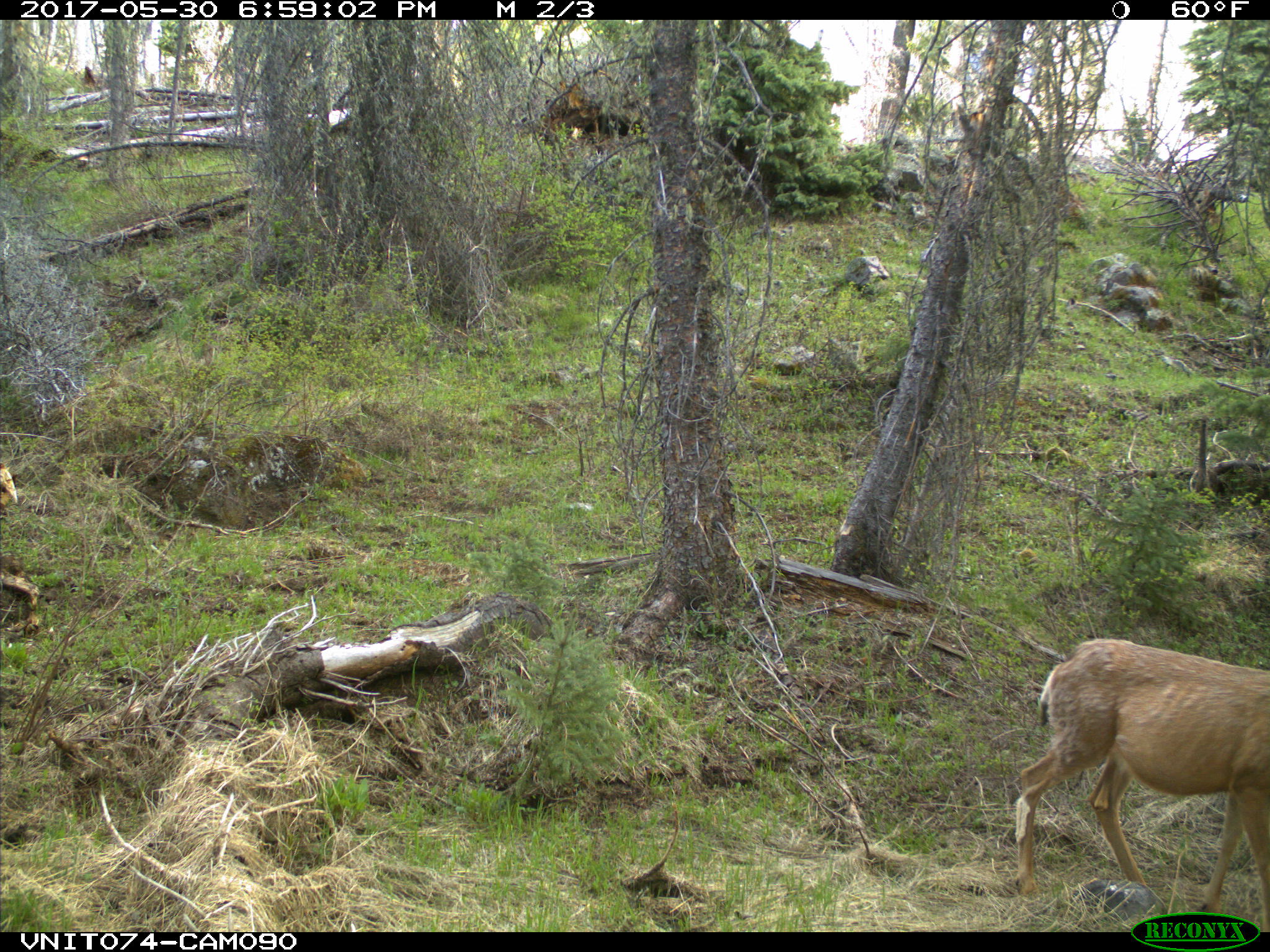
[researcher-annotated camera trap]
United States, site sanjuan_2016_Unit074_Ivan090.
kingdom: Animalia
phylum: Chordata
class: Mammalia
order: Artiodactyla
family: Cervidae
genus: Odocoileus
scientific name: Odocoileus hemionus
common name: mule deer